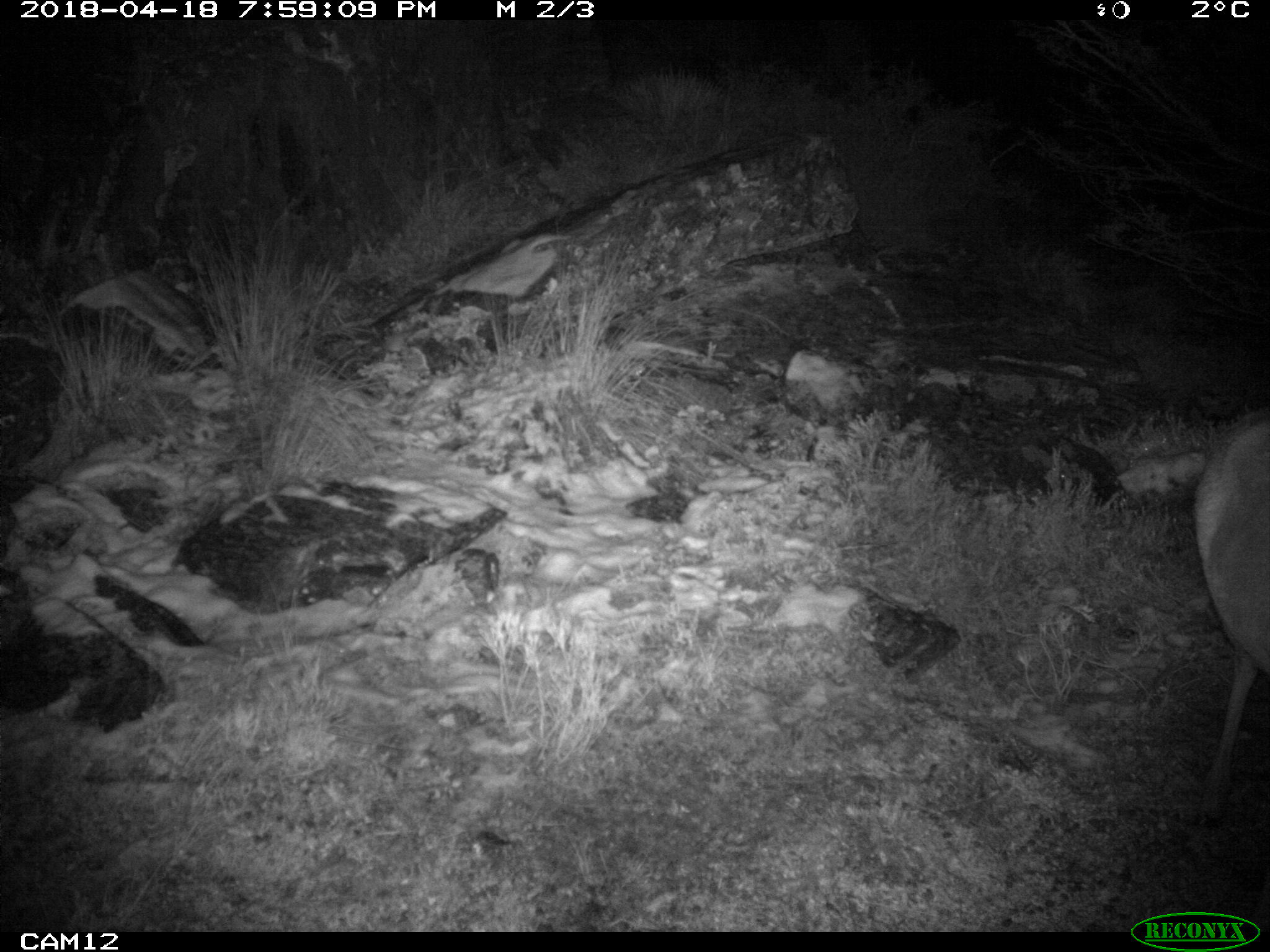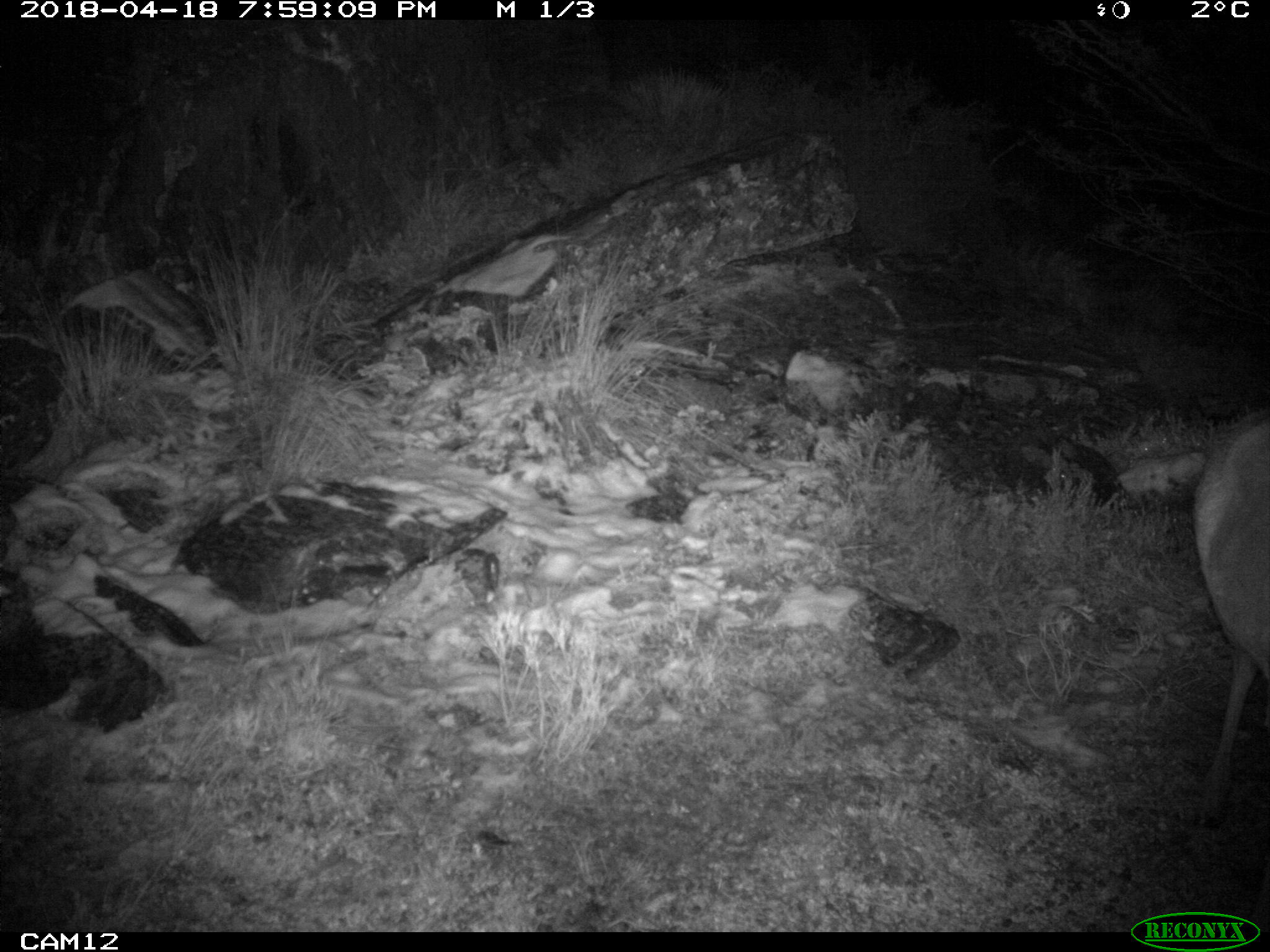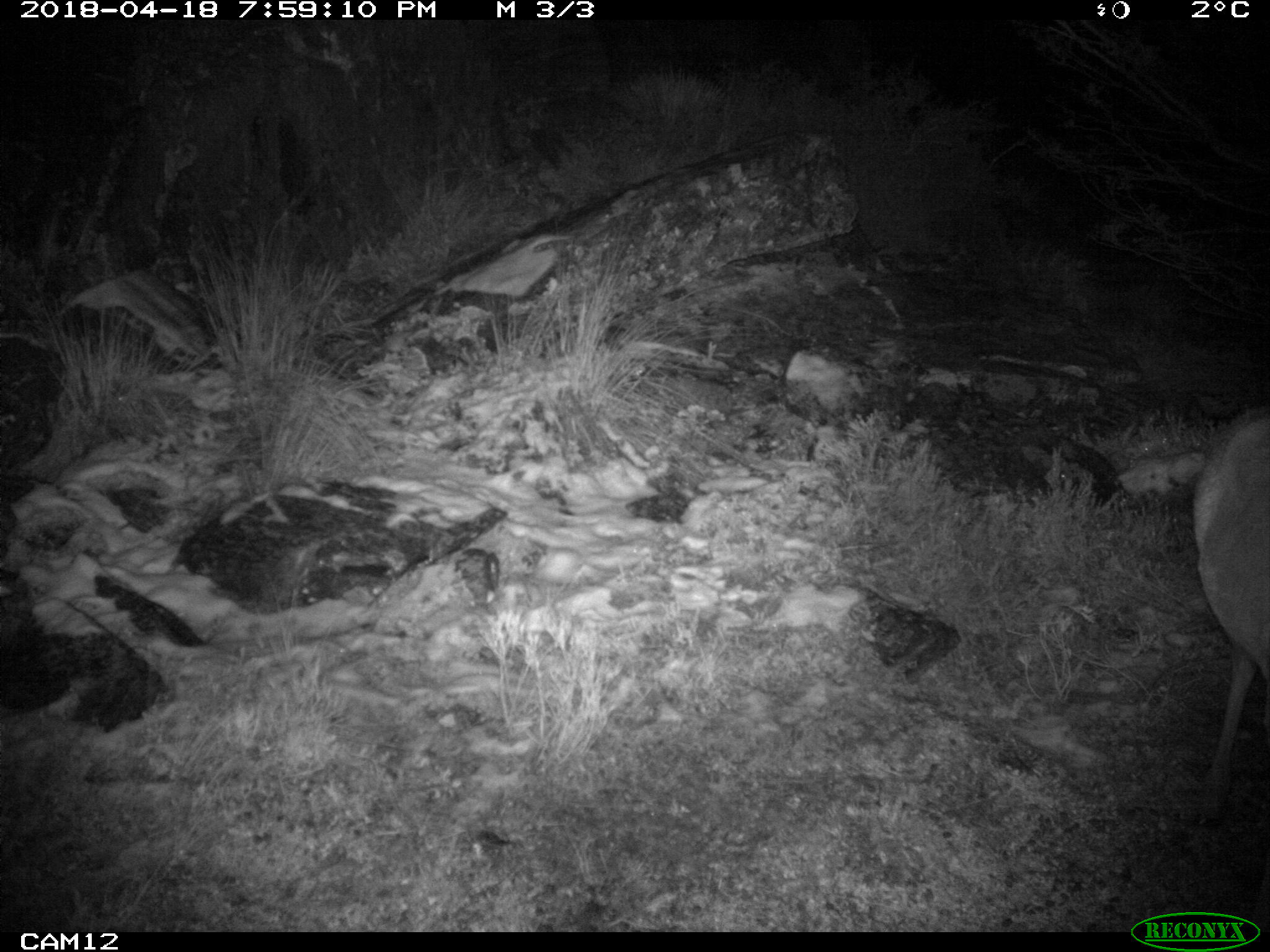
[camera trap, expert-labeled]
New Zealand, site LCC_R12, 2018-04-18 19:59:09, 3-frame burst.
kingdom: Animalia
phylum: Chordata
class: Mammalia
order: Artiodactyla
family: Cervidae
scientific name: Cervidae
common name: deer